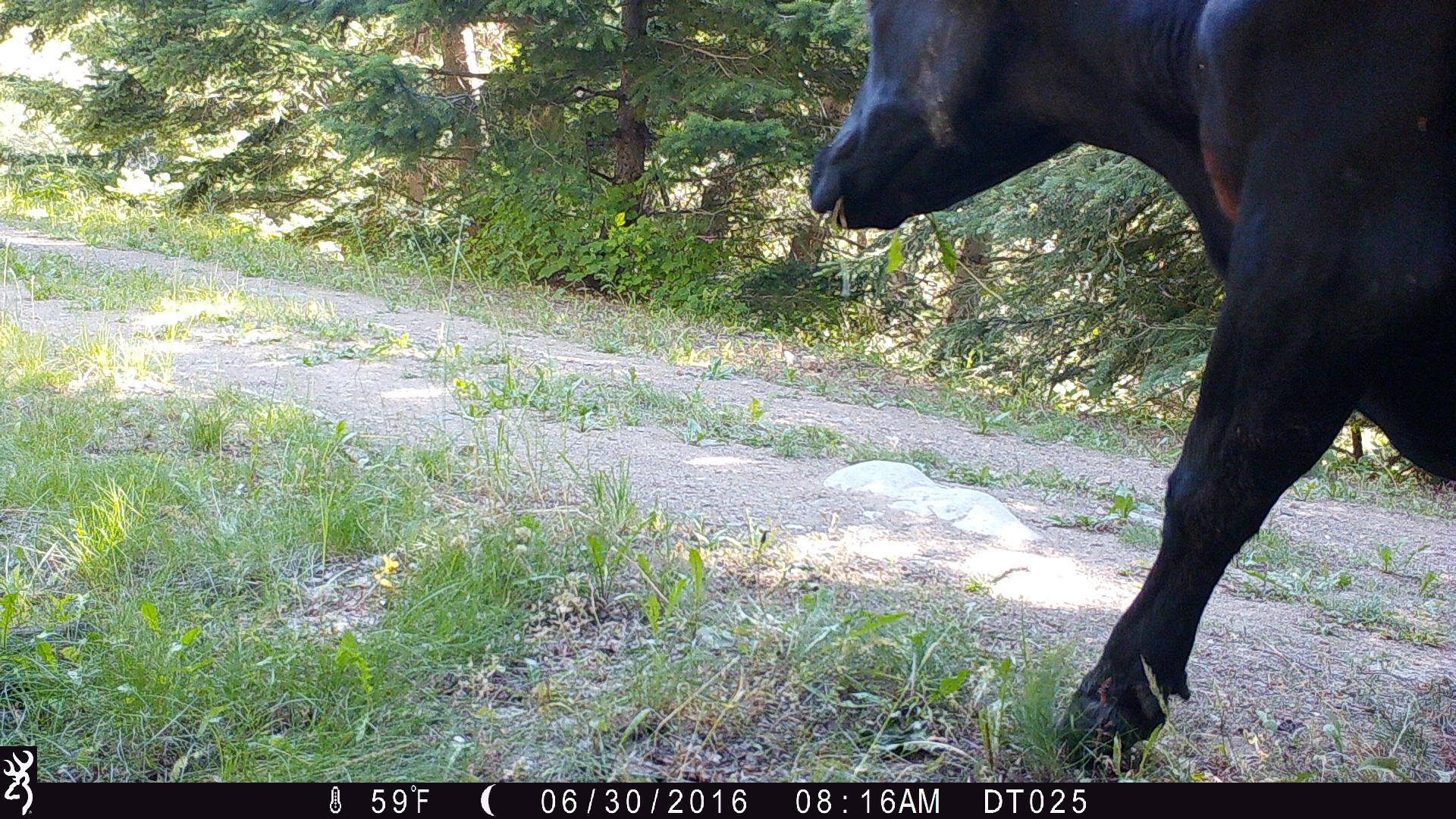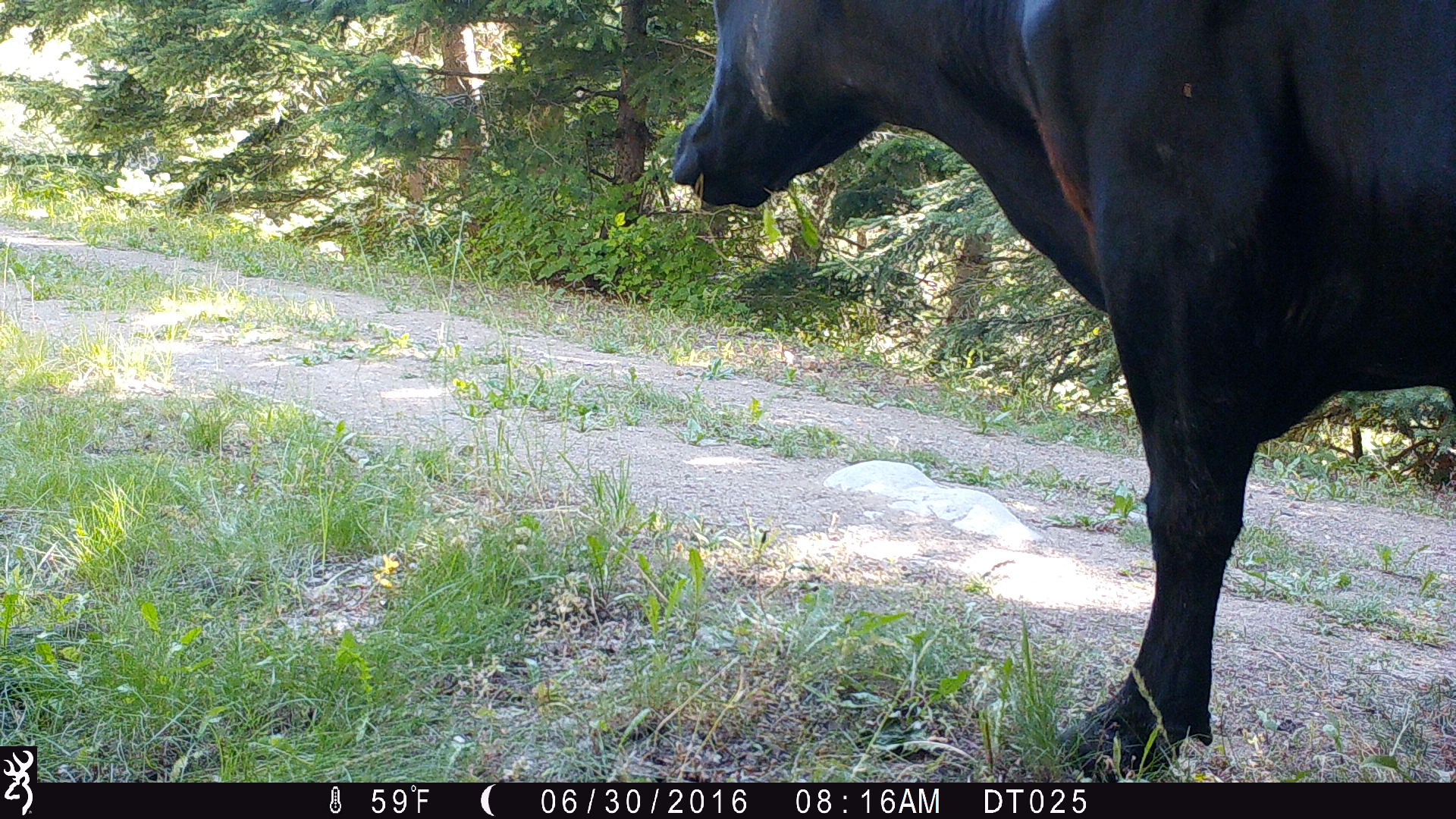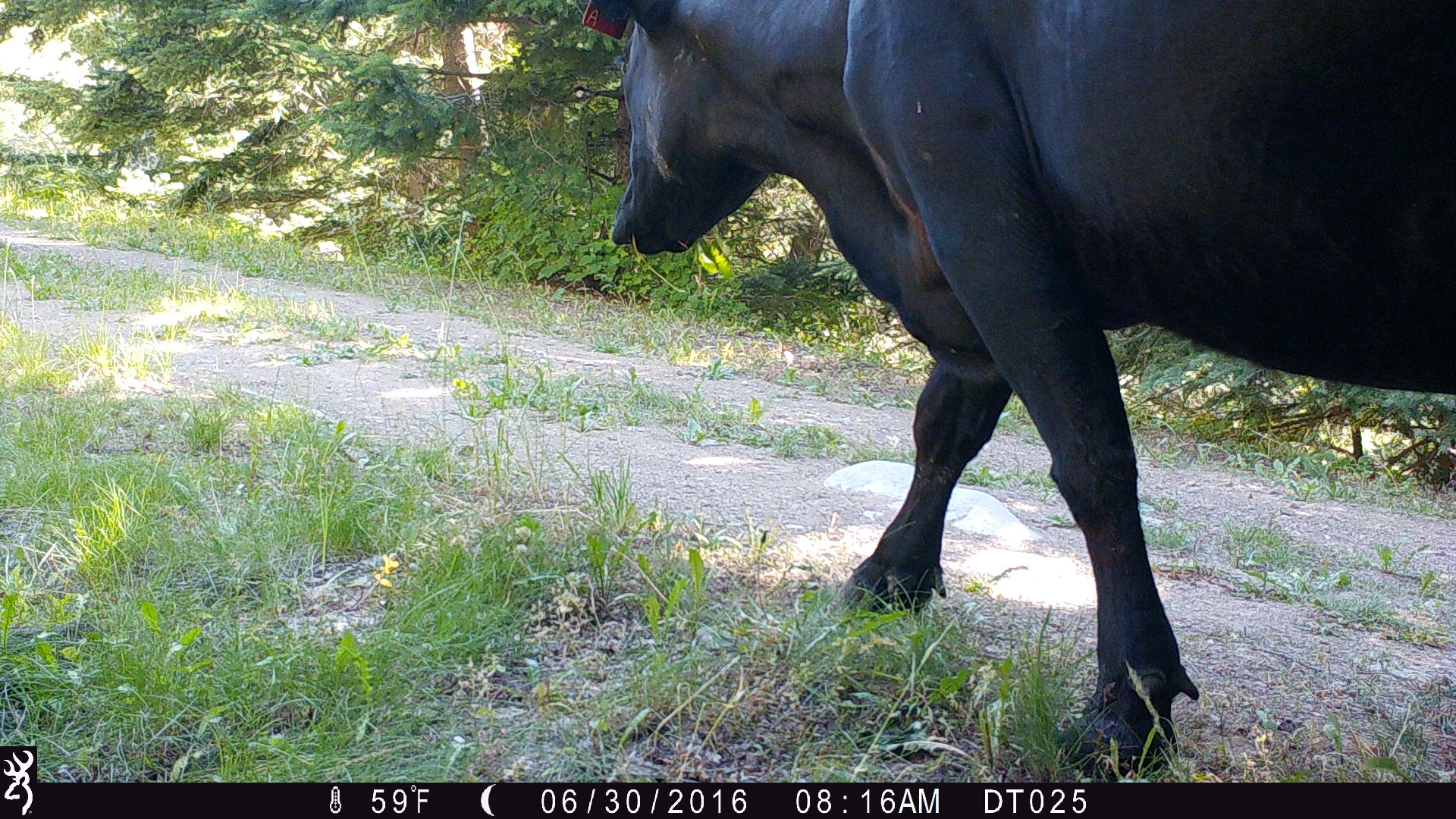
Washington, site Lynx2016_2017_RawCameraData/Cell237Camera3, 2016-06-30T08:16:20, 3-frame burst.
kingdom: Animalia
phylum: Chordata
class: Mammalia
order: Artiodactyla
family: Bovidae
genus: Bos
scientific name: Bos taurus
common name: domestic cattle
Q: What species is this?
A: Domestic cattle (Bos taurus).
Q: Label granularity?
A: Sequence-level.